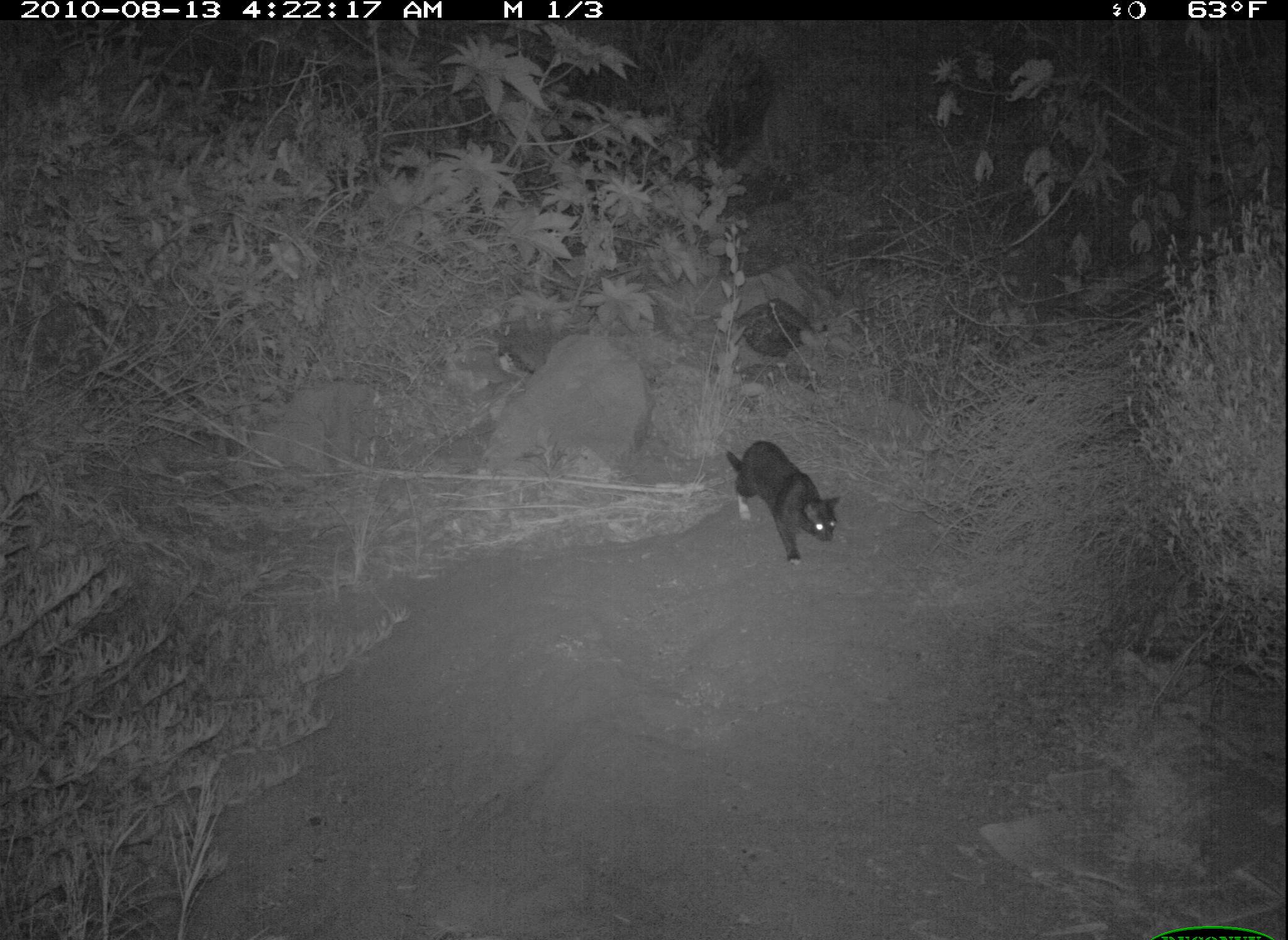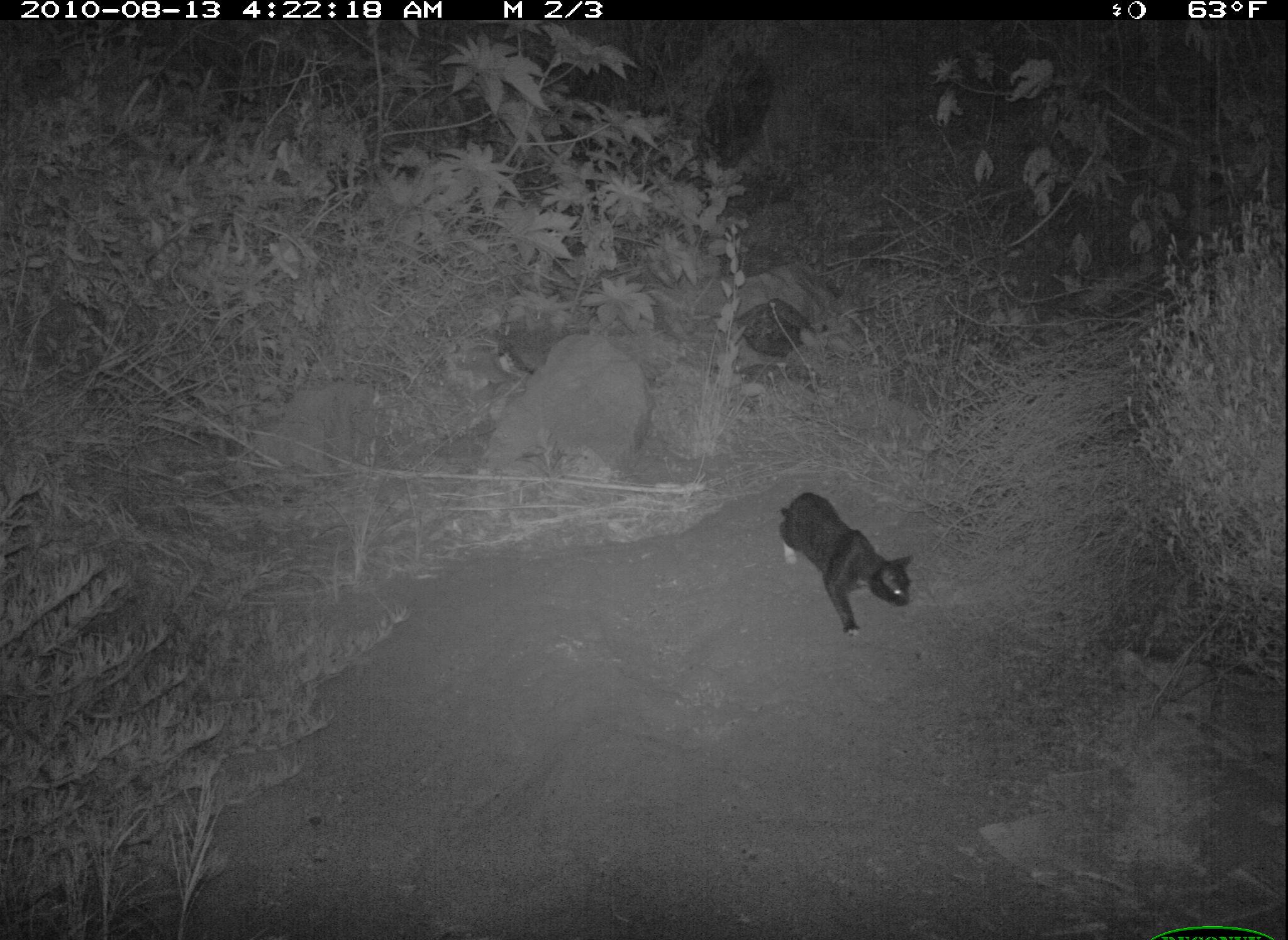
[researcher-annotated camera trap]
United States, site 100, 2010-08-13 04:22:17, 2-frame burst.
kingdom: Animalia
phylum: Chordata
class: Mammalia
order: Carnivora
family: Felidae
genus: Felis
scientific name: Felis catus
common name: cat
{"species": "cat (Felis catus)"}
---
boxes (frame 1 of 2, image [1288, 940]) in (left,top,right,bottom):
cat: (715,425,860,577)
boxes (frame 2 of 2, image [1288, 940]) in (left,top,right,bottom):
cat: (768,461,932,652)